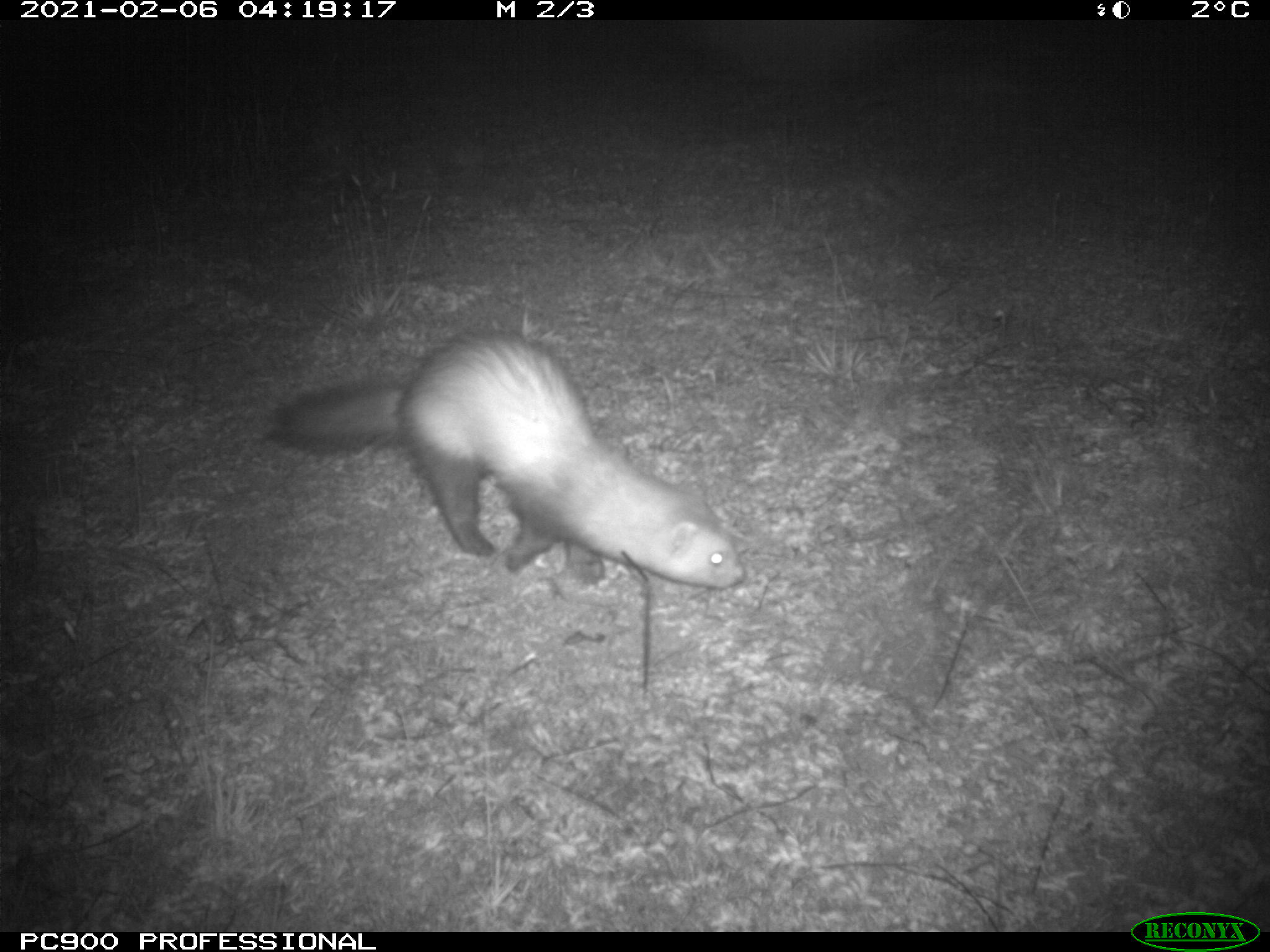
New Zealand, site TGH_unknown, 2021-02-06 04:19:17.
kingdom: Animalia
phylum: Chordata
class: Mammalia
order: Carnivora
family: Mustelidae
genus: Mustela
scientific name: Mustela furo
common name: ferret